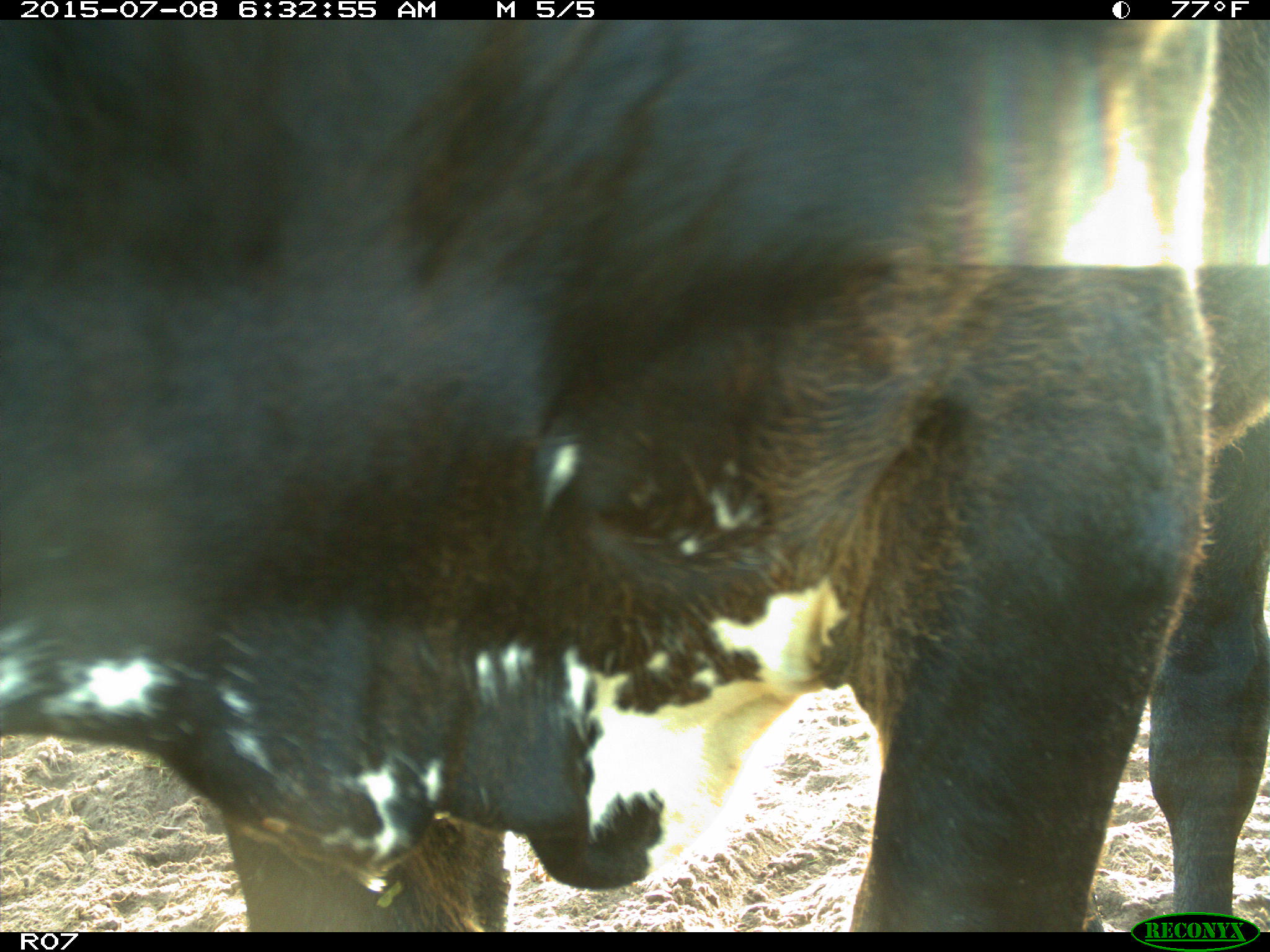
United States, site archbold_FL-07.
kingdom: Animalia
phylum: Chordata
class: Mammalia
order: Artiodactyla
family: Bovidae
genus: Bos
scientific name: Bos taurus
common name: domestic cow